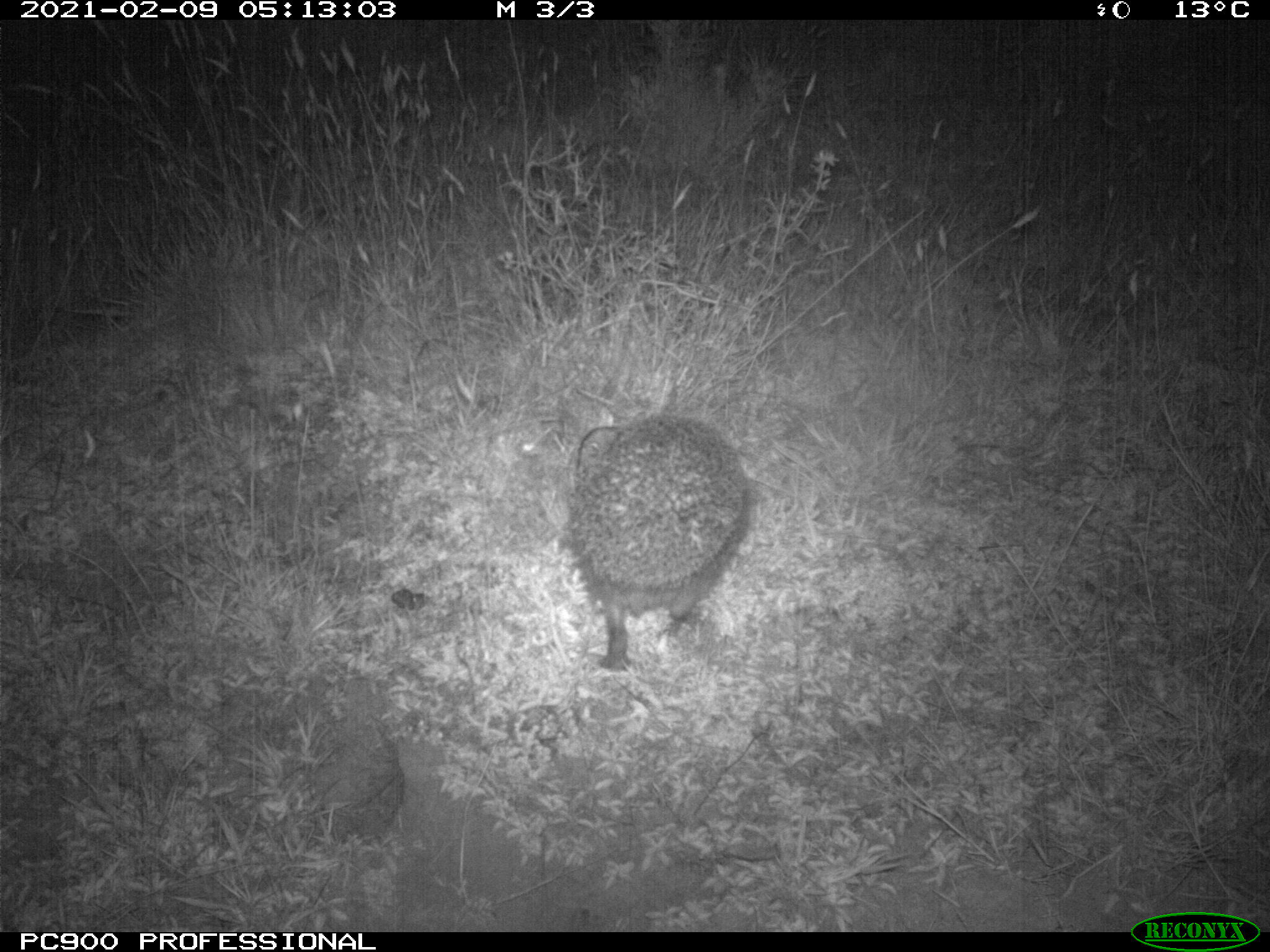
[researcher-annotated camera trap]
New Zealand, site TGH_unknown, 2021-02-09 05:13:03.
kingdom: Animalia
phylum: Chordata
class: Mammalia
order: Eulipotyphla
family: Erinaceidae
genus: Erinaceus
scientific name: Erinaceus europaeus europaeus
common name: european hedgehog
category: hedgehog